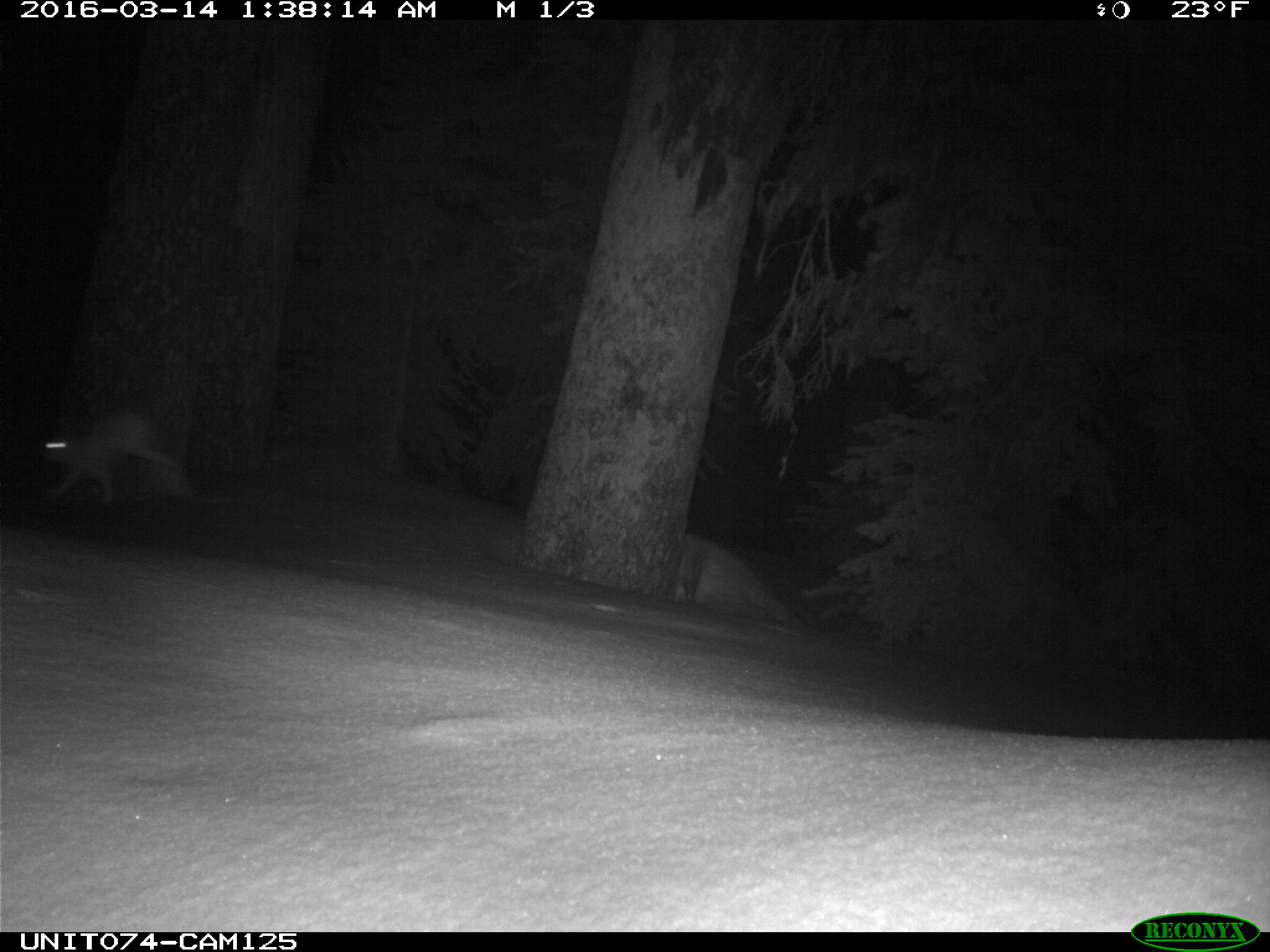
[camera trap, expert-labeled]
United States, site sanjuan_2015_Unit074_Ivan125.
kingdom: Animalia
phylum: Chordata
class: Mammalia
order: Lagomorpha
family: Leporidae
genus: Lepus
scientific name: Lepus americanus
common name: snowshoe hare